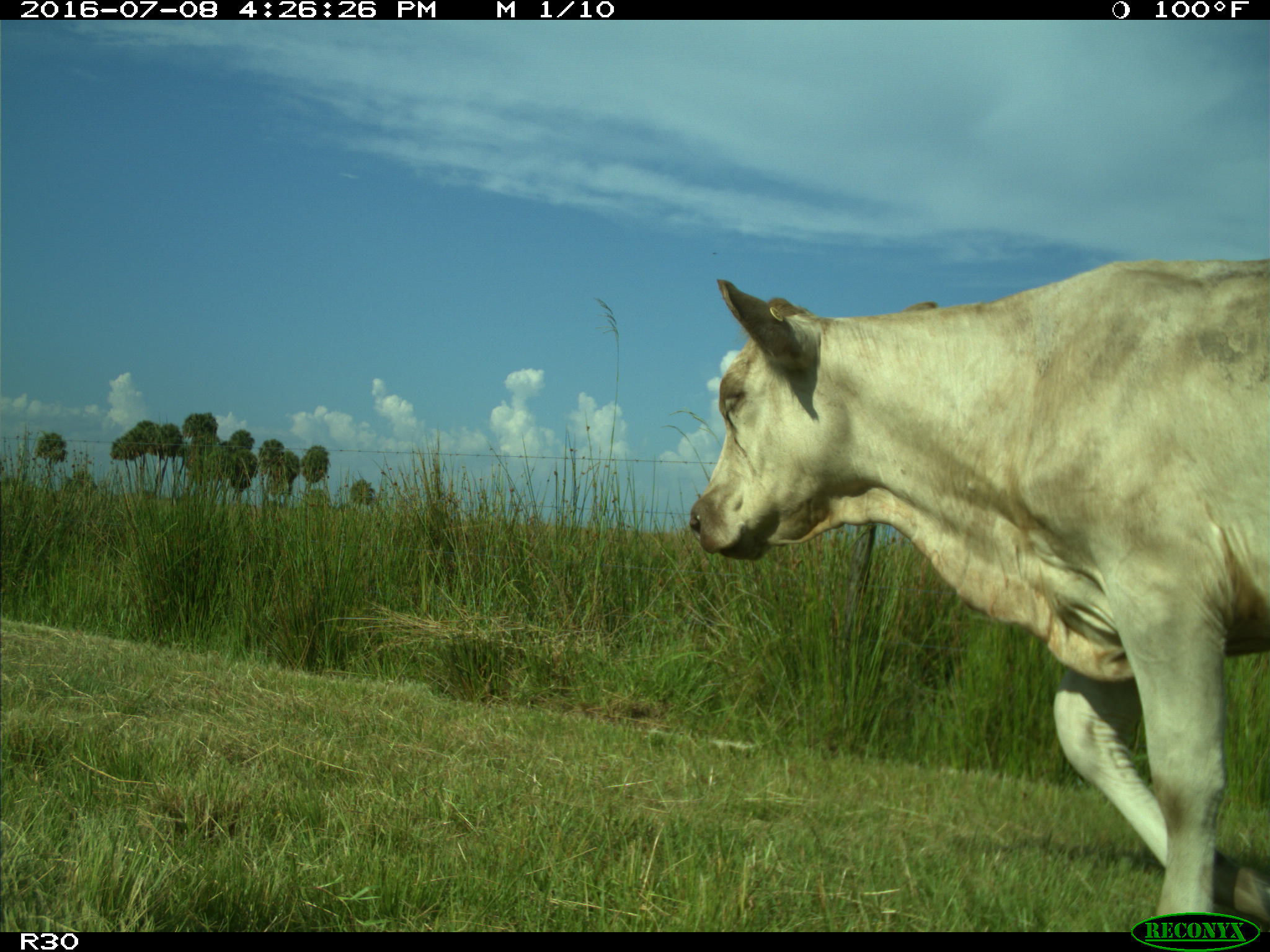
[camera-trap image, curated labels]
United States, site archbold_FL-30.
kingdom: Animalia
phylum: Chordata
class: Mammalia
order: Artiodactyla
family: Bovidae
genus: Bos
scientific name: Bos taurus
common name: domestic cow